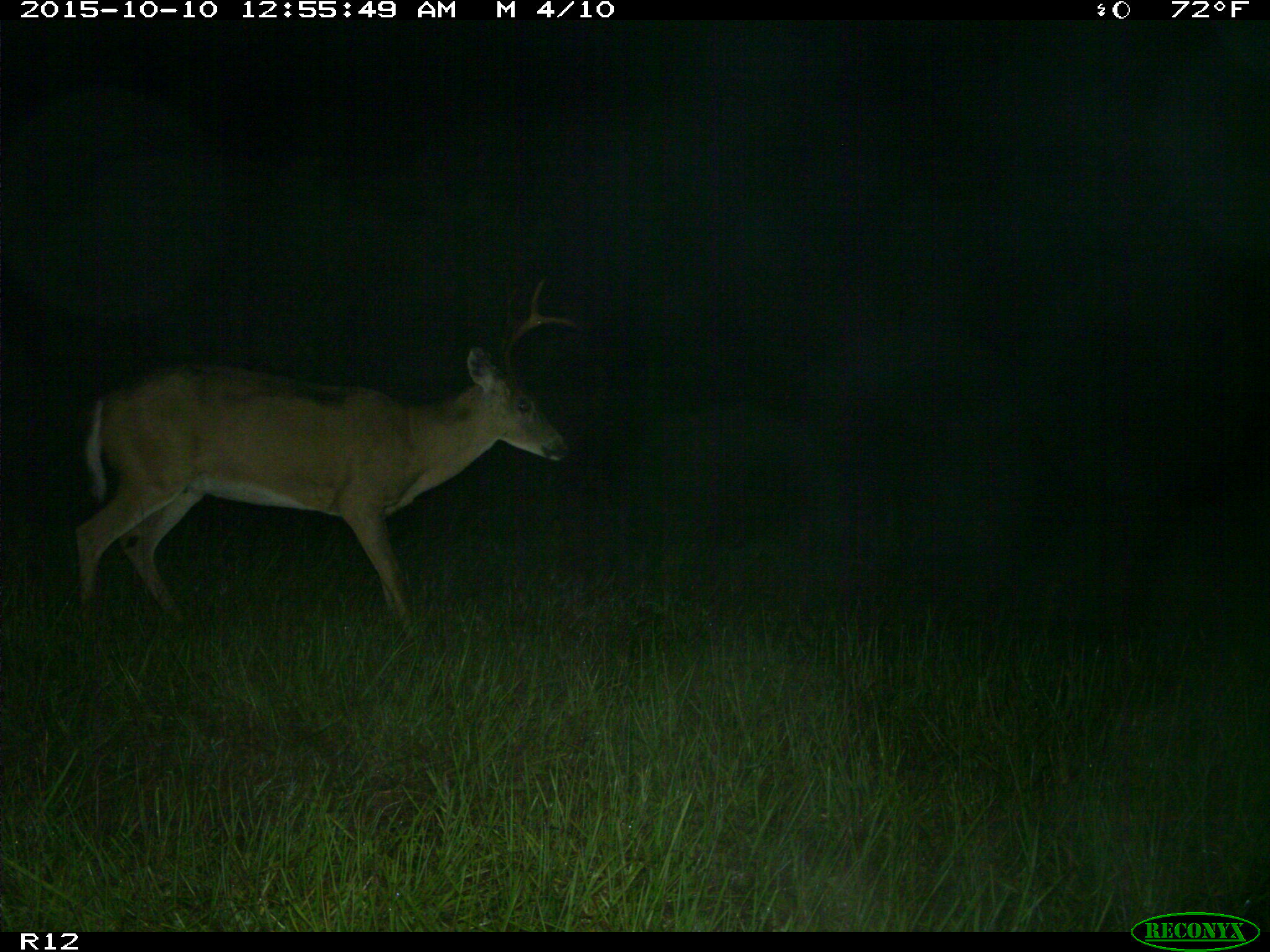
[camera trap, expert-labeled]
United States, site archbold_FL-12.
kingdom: Animalia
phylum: Chordata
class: Mammalia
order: Artiodactyla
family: Cervidae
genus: Odocoileus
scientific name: Odocoileus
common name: deer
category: unidentified deer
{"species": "unidentified deer (deer) (Odocoileus)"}